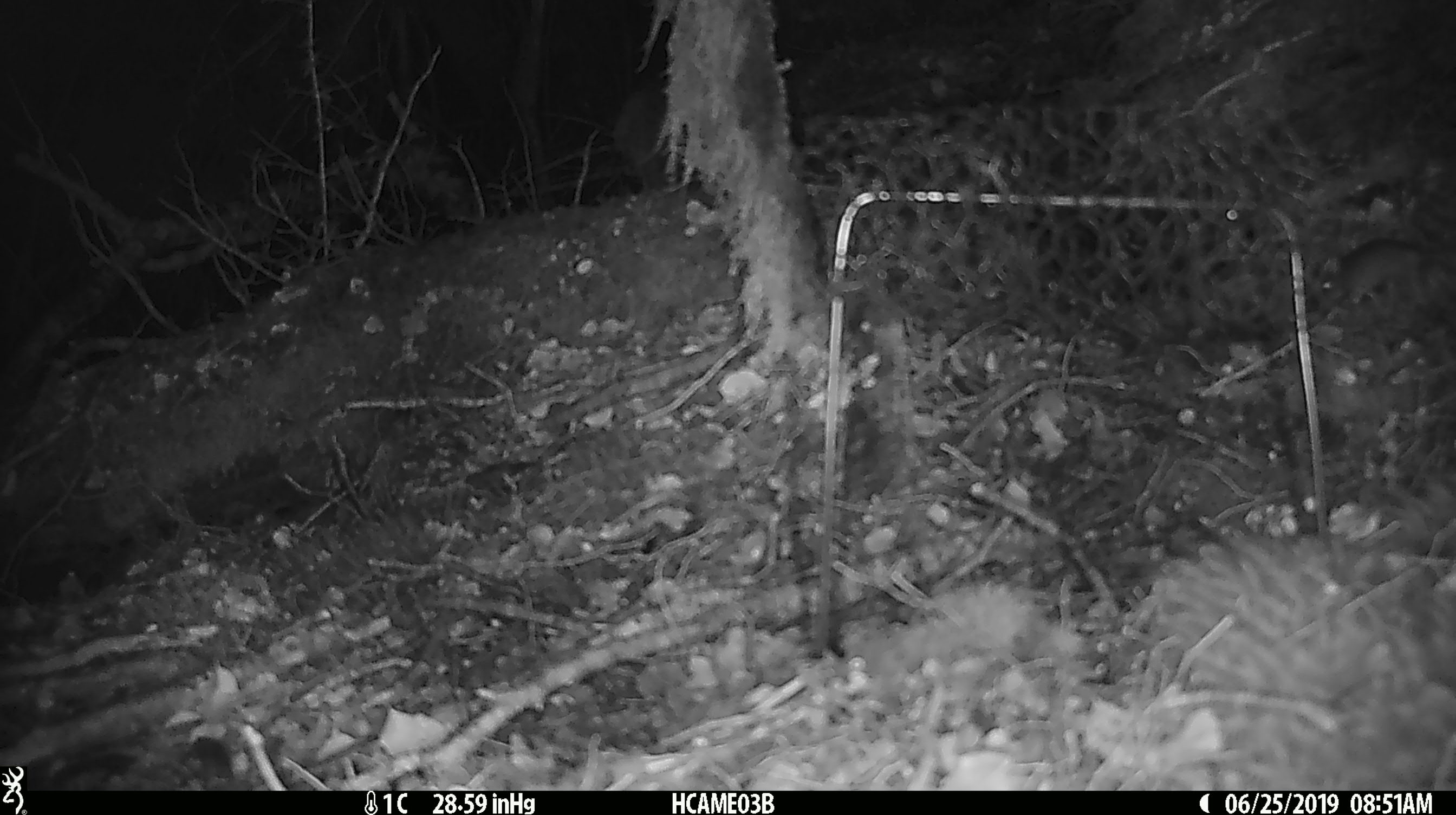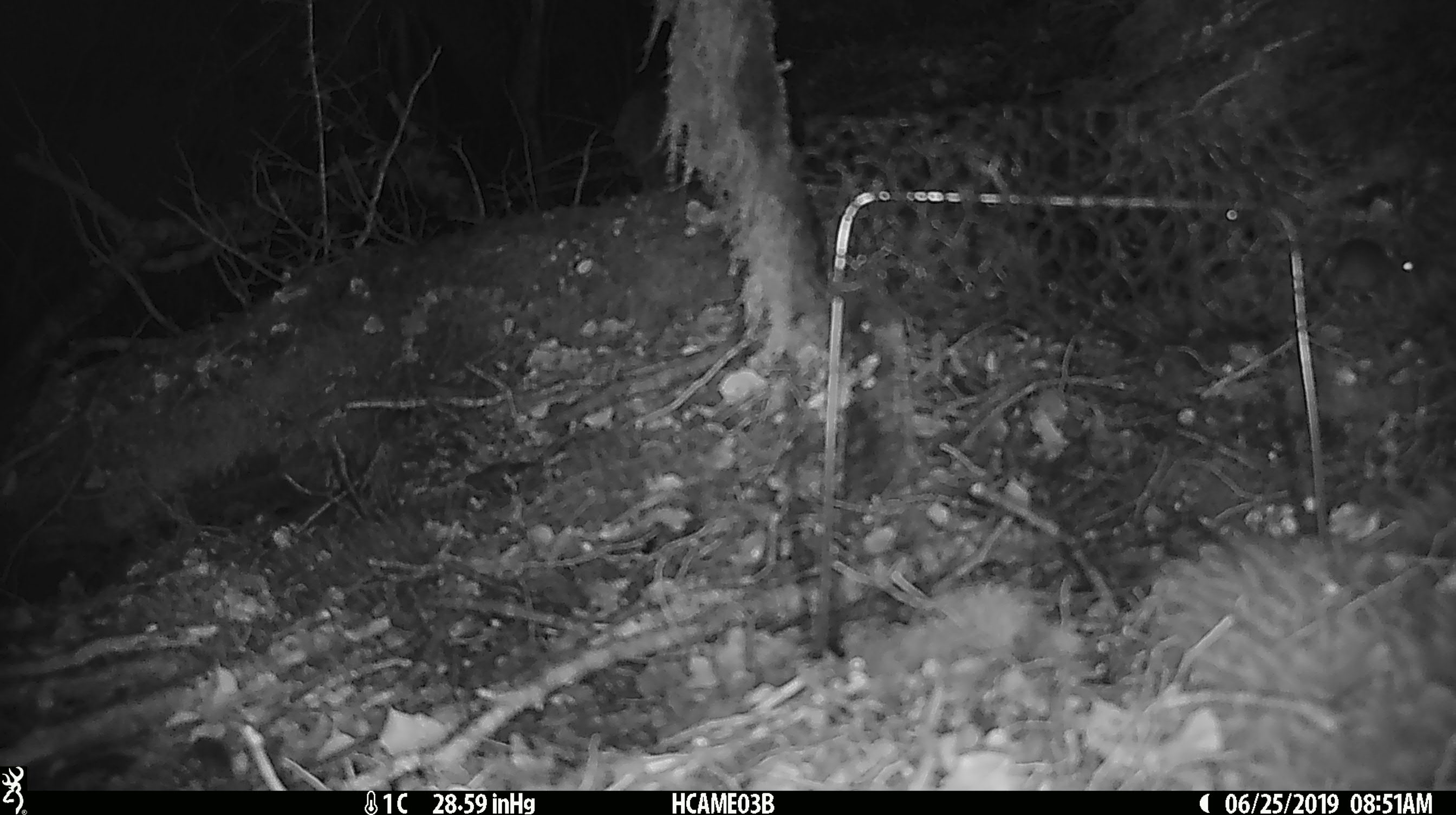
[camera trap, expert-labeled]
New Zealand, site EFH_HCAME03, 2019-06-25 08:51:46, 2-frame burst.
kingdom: Animalia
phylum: Chordata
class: Mammalia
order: Rodentia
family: Muridae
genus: Mus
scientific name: Mus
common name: mouse